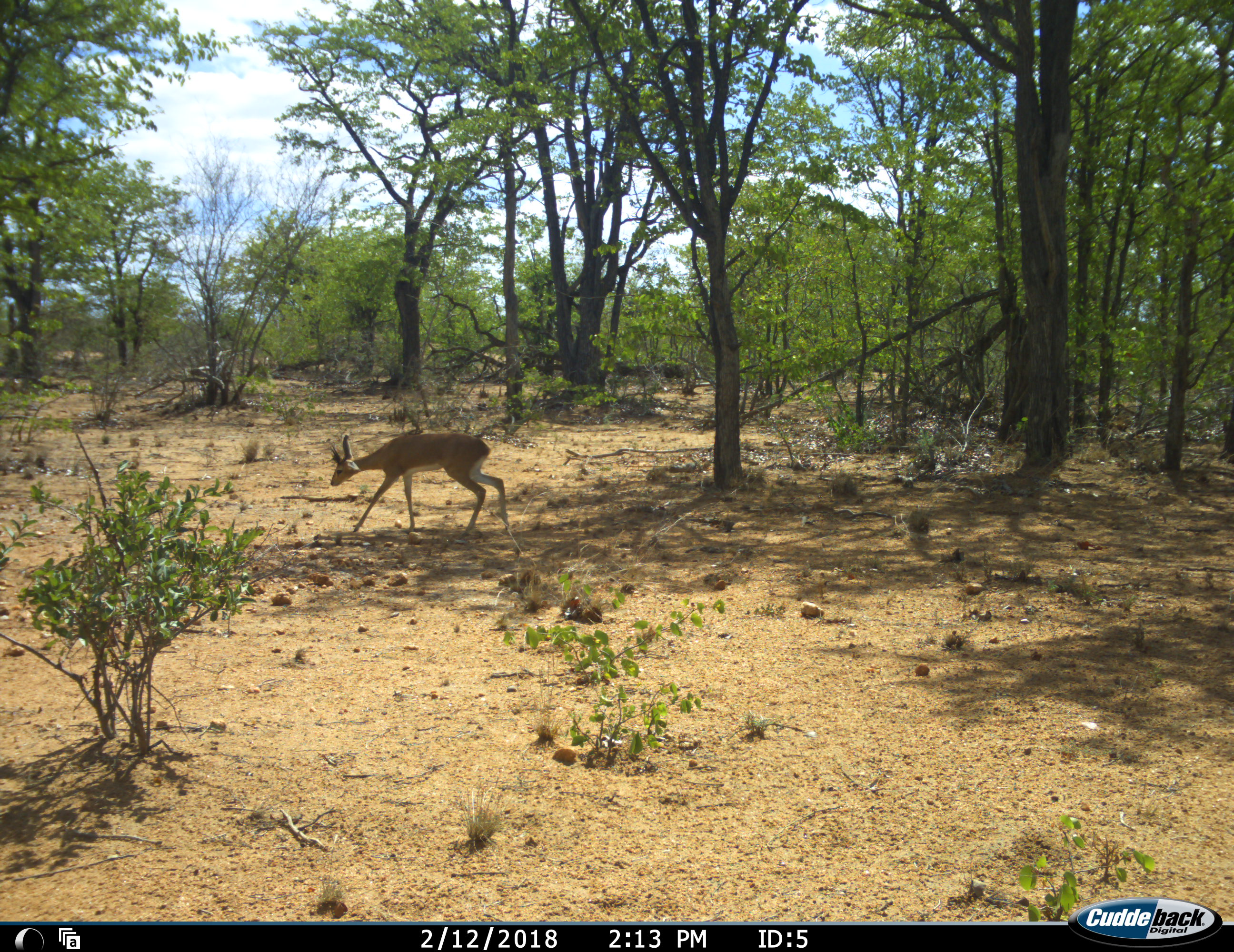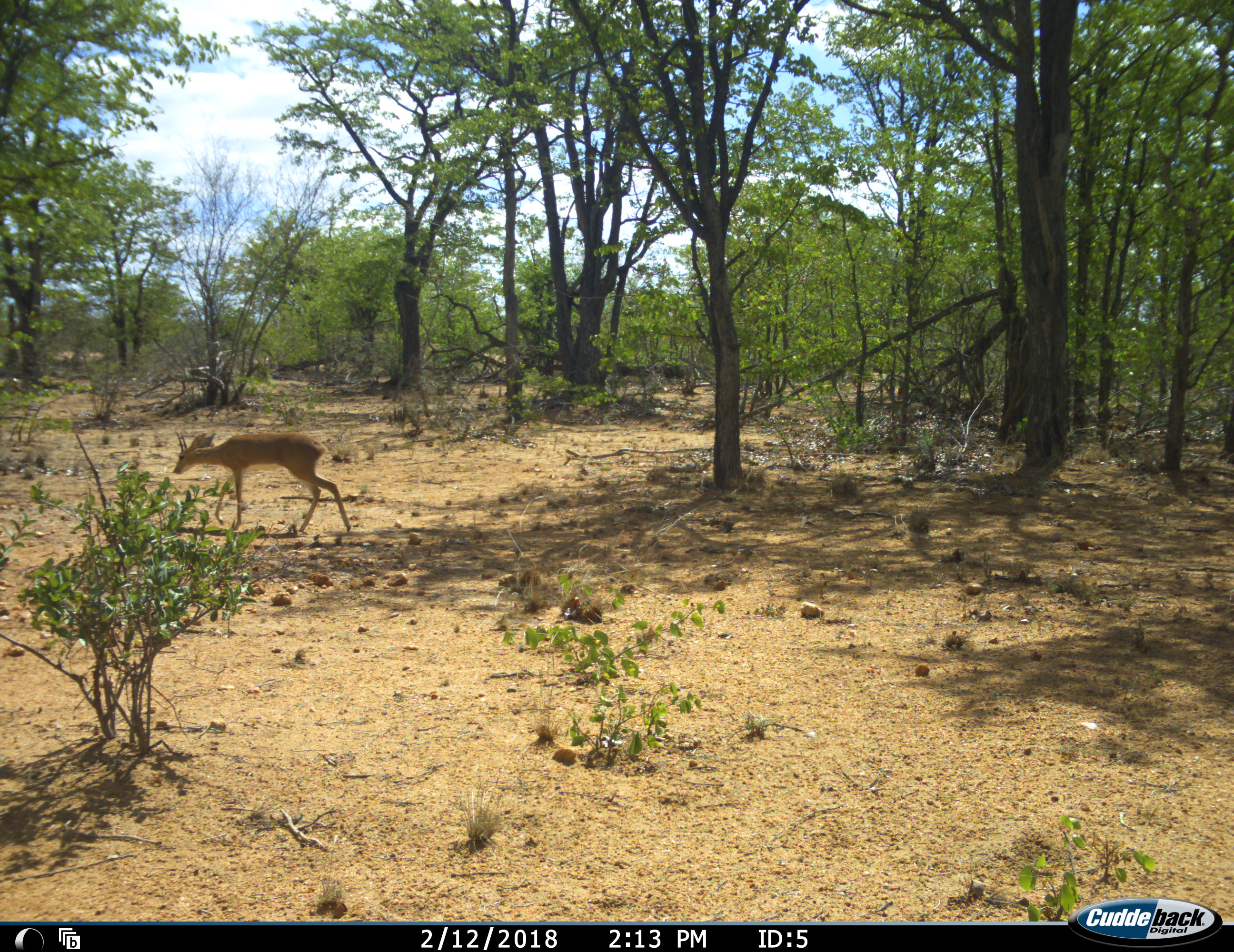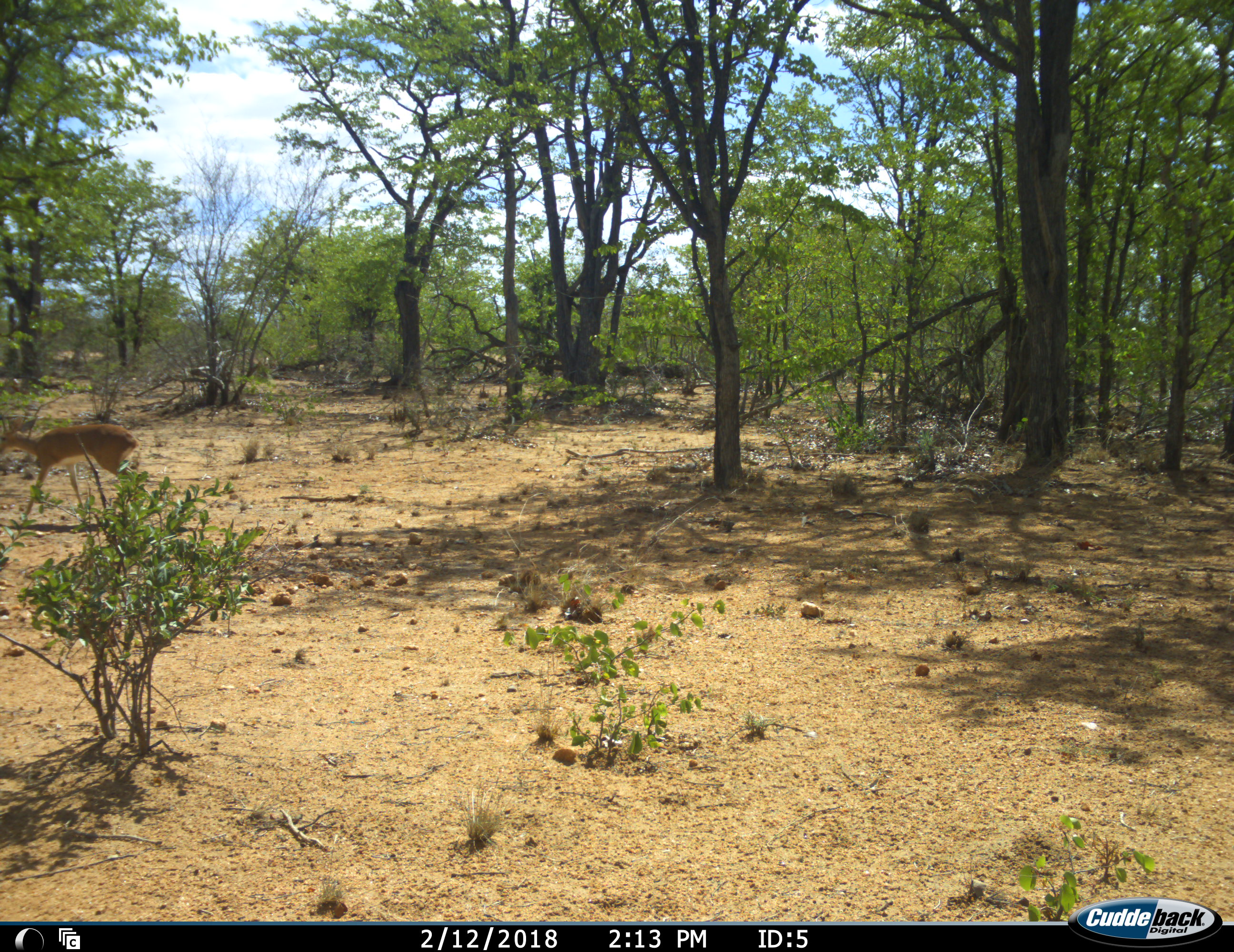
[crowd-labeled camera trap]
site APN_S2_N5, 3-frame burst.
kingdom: Animalia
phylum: Chordata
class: Mammalia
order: Artiodactyla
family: Bovidae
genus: Raphicerus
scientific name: Raphicerus campestris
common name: steenbok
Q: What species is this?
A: Steenbok (Raphicerus campestris).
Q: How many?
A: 1.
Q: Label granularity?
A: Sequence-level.